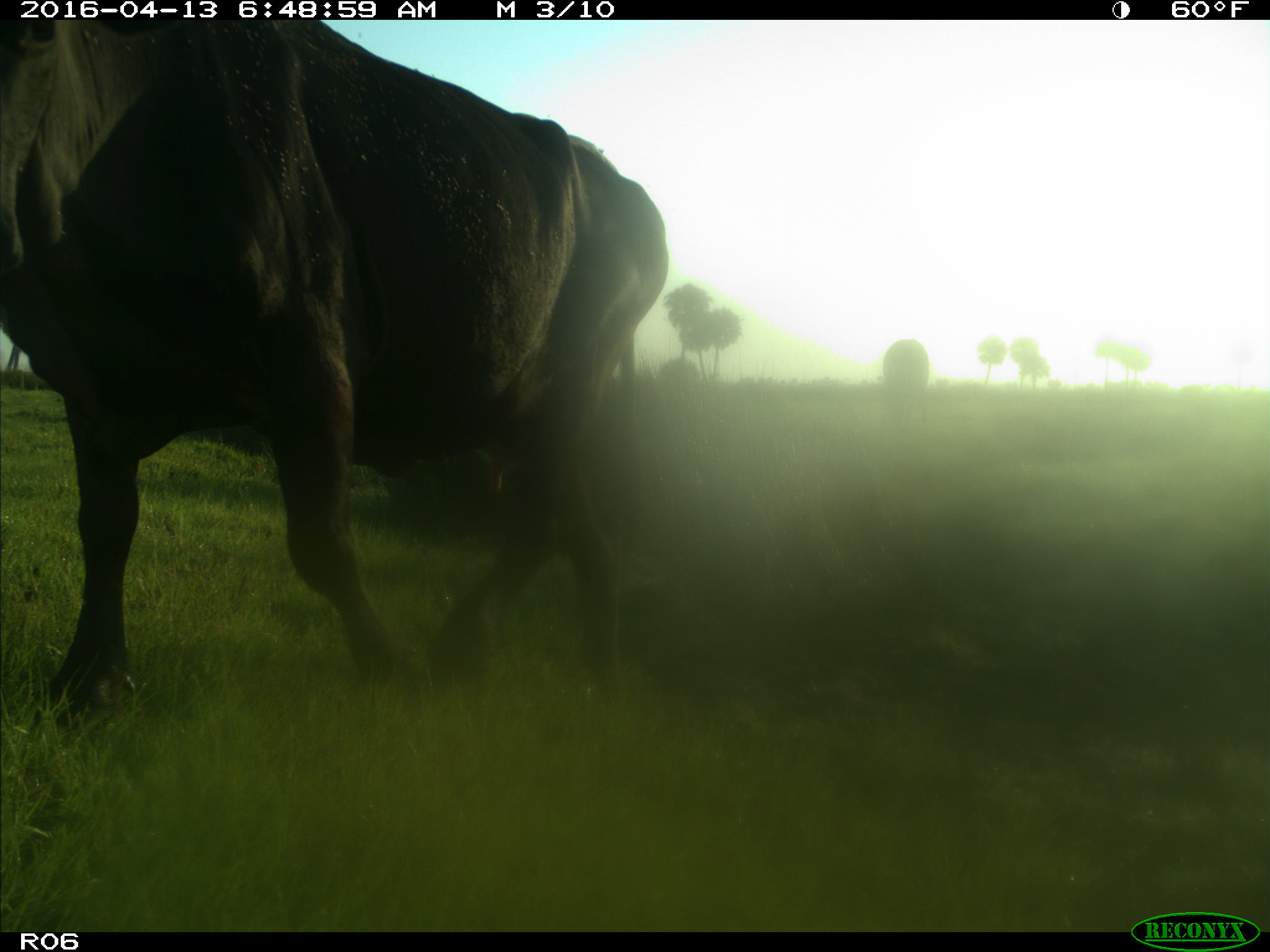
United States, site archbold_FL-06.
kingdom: Animalia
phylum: Chordata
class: Mammalia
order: Artiodactyla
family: Bovidae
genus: Bos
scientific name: Bos taurus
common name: domestic cow